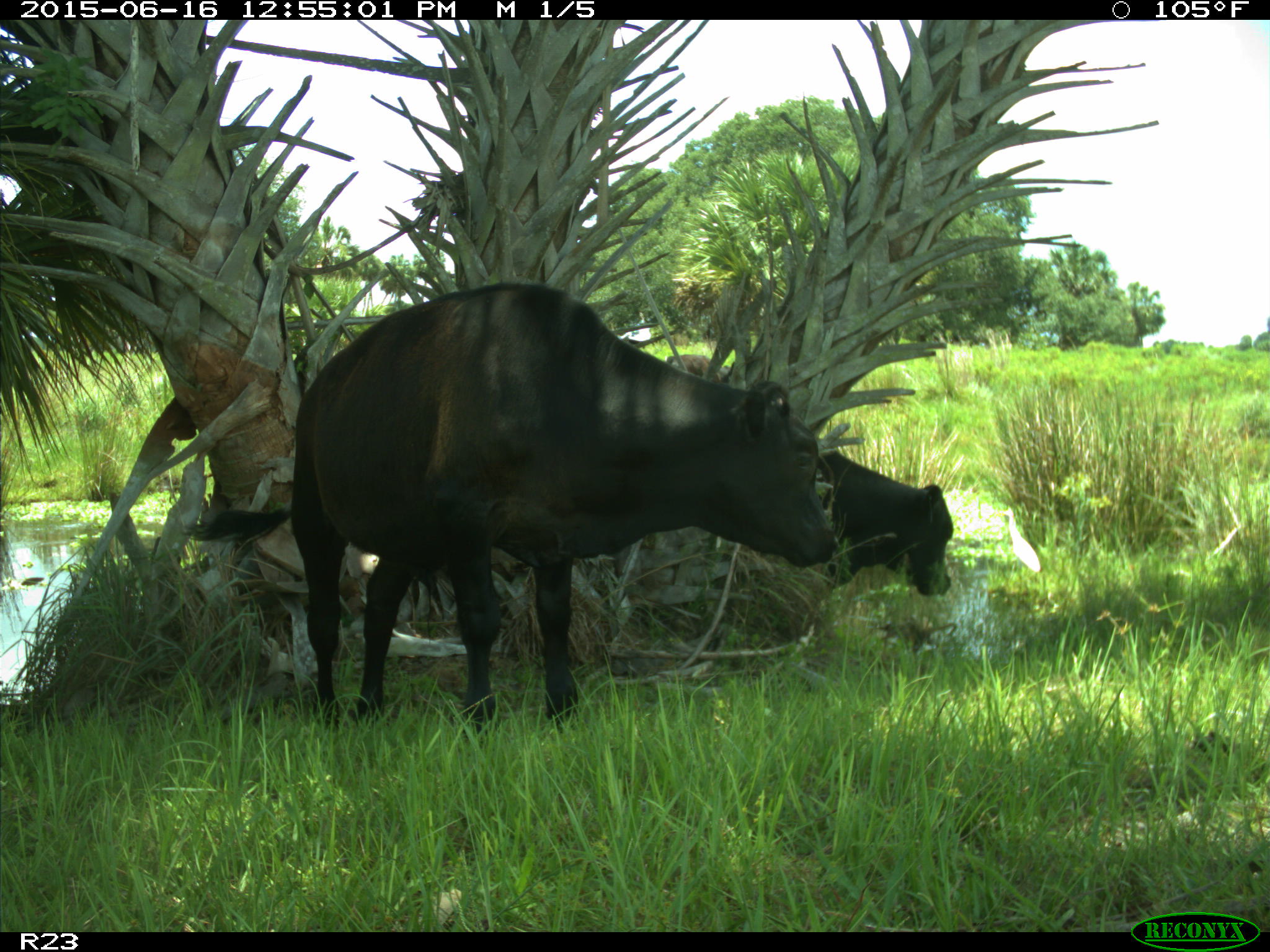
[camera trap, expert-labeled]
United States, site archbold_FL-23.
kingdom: Animalia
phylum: Chordata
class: Aves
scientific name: Aves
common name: birds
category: unidentified bird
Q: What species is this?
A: Unidentified bird (birds) (Aves).